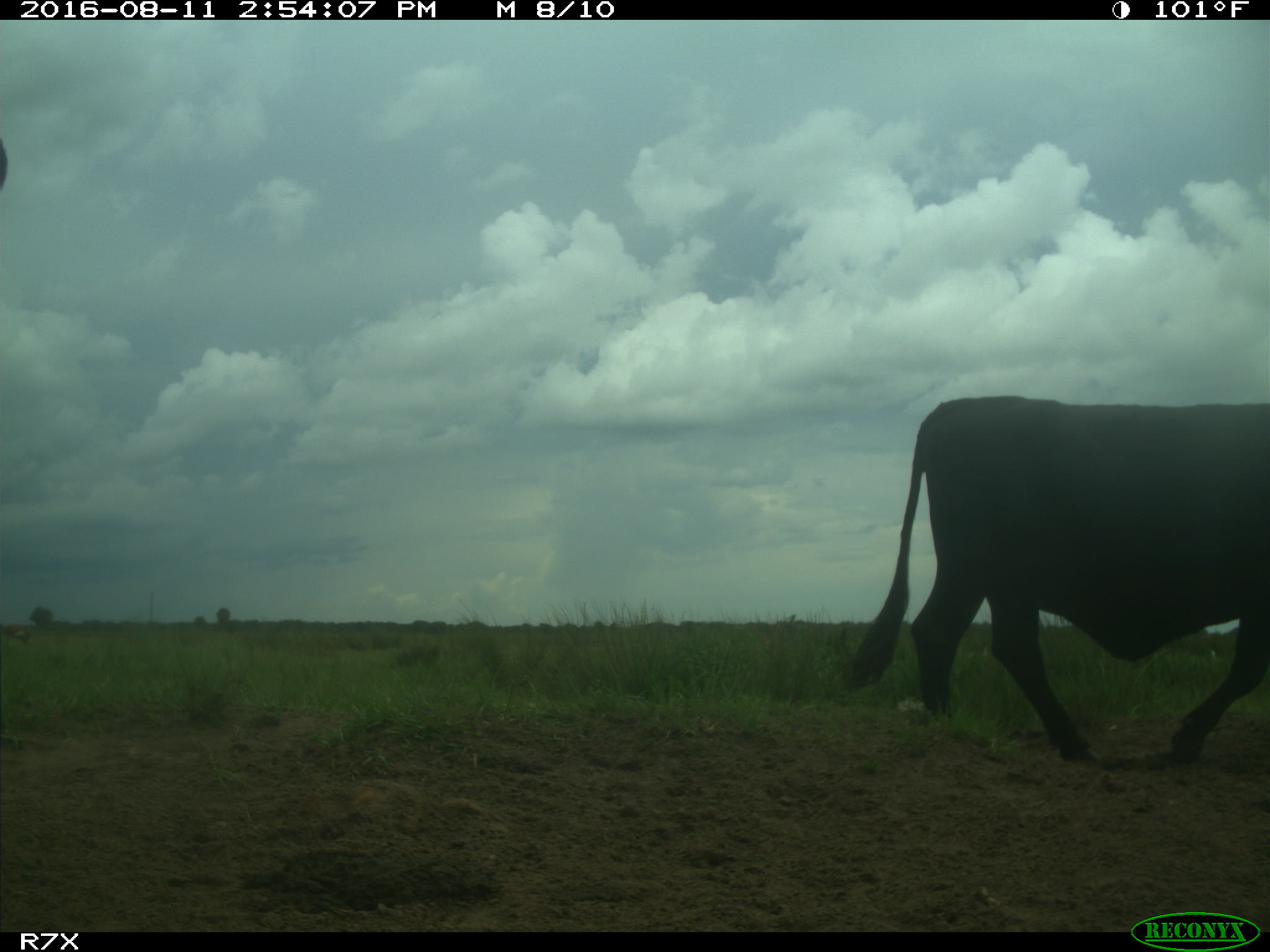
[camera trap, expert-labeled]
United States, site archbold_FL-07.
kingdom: Animalia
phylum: Chordata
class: Mammalia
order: Artiodactyla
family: Bovidae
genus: Bos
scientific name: Bos taurus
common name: domestic cow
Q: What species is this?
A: Bos taurus (domestic cow).